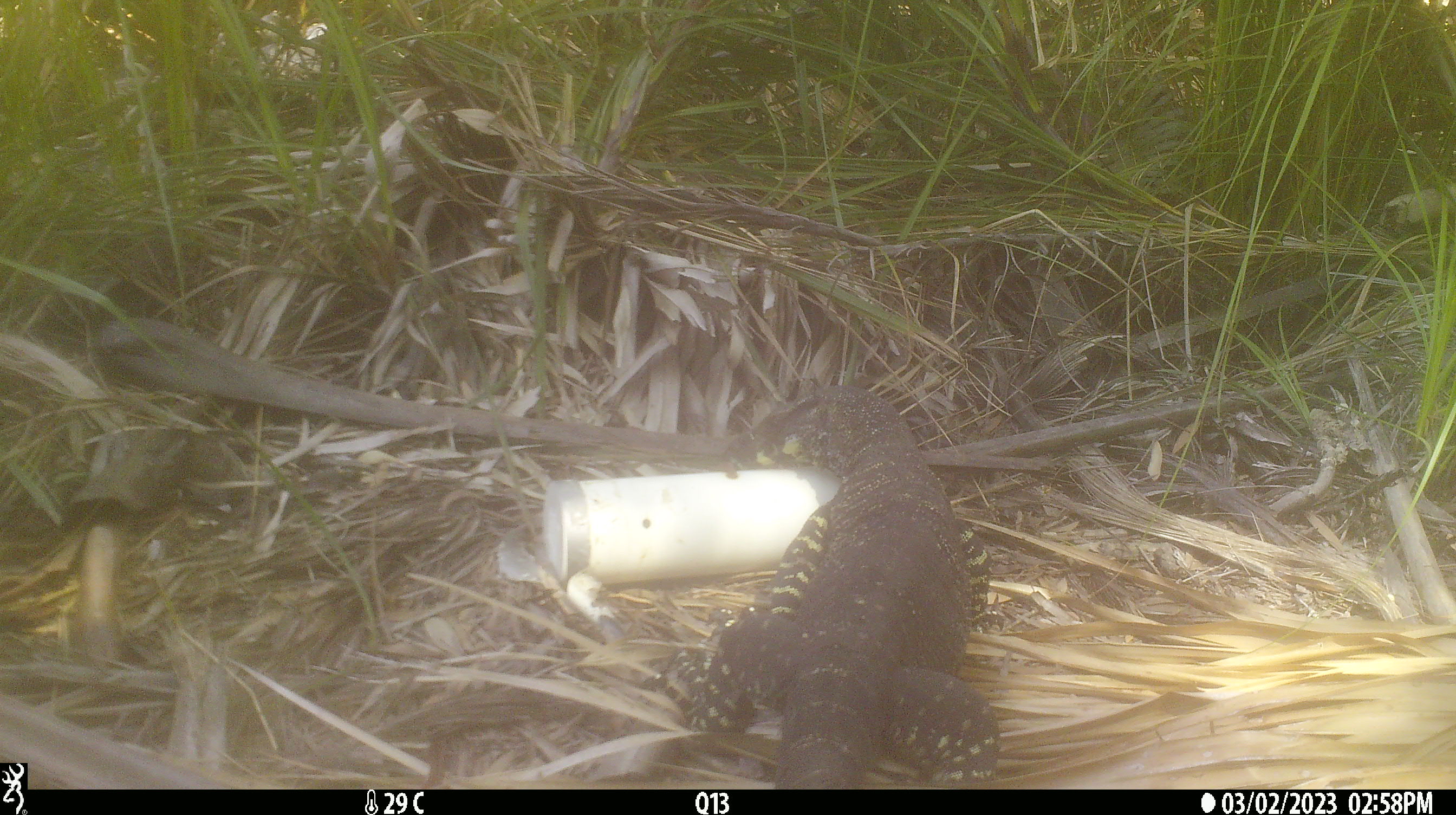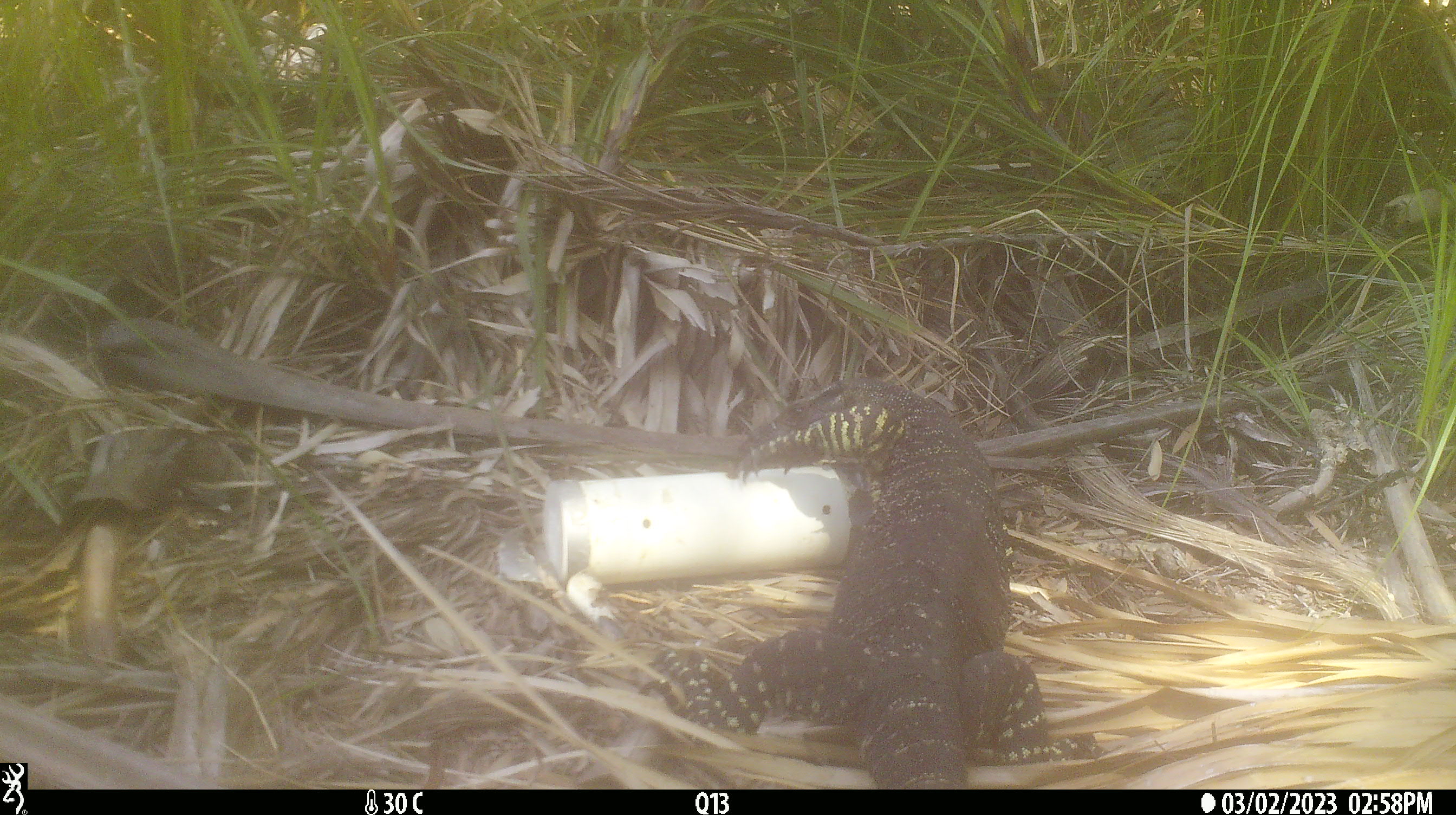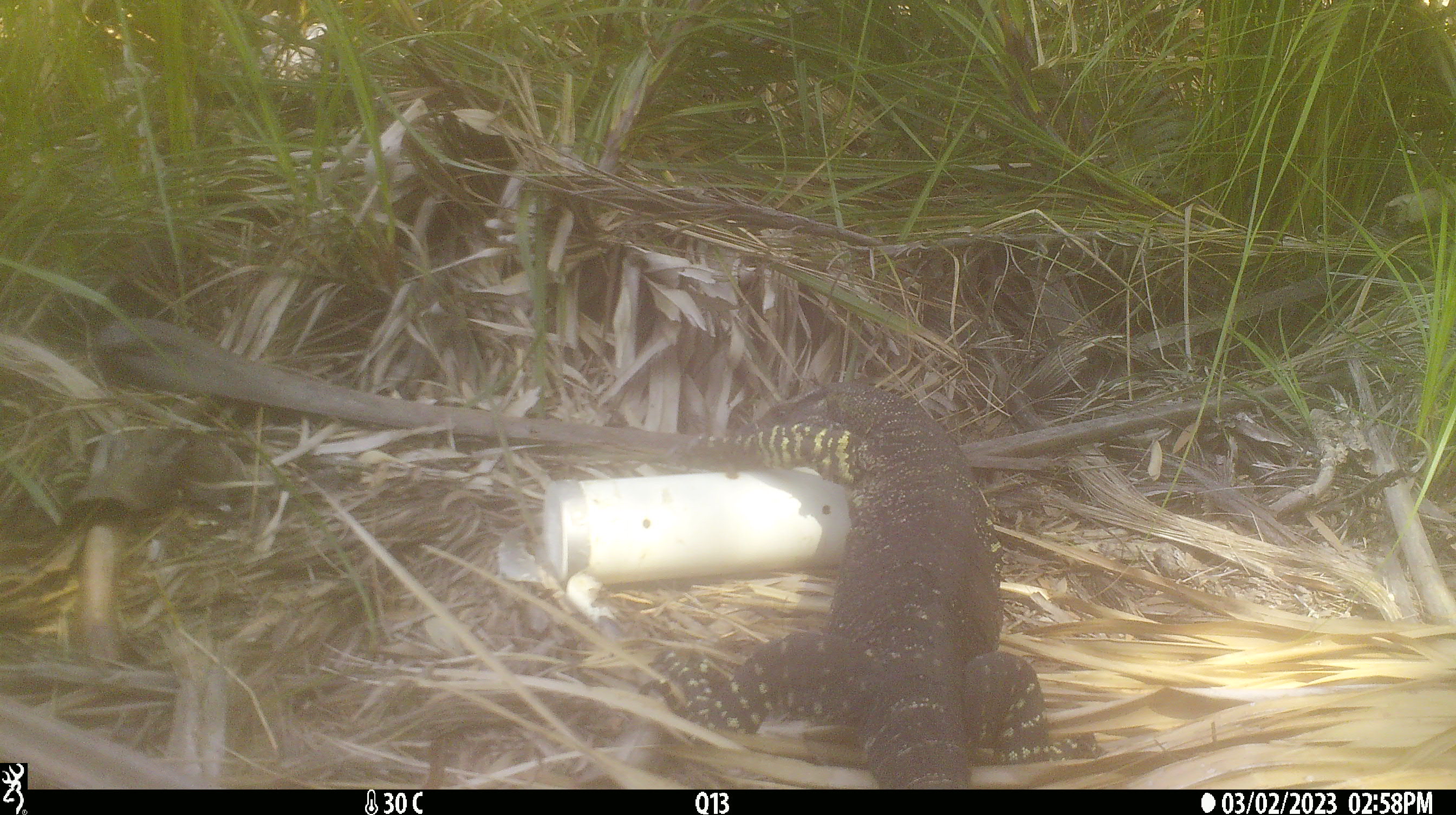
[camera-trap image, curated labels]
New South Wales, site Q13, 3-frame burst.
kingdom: Animalia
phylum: Chordata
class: Reptilia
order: Squamata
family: Varanidae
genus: Varanus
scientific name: Varanus varius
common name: lace monitor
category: goanna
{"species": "goanna (lace monitor) (Varanus varius)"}